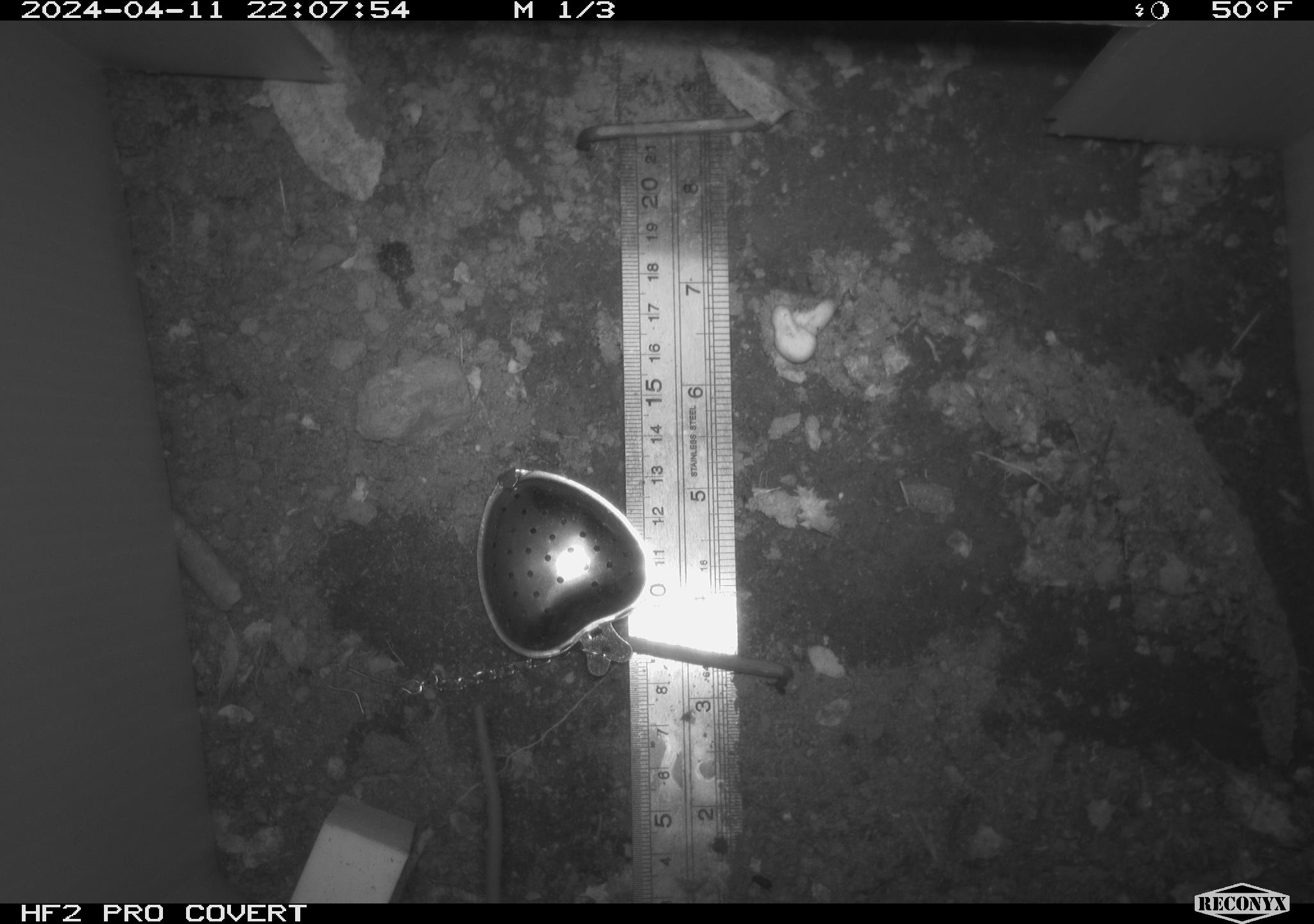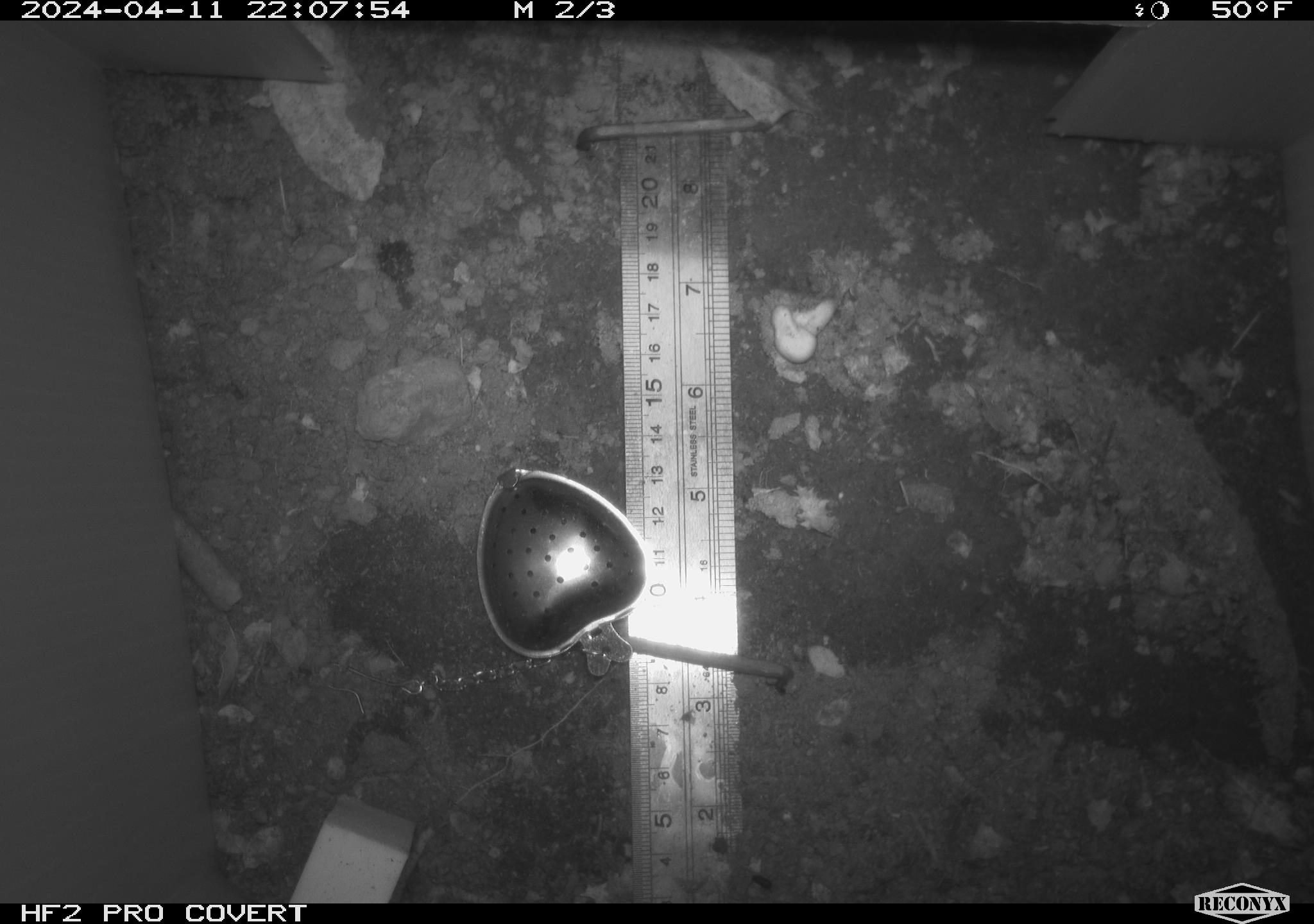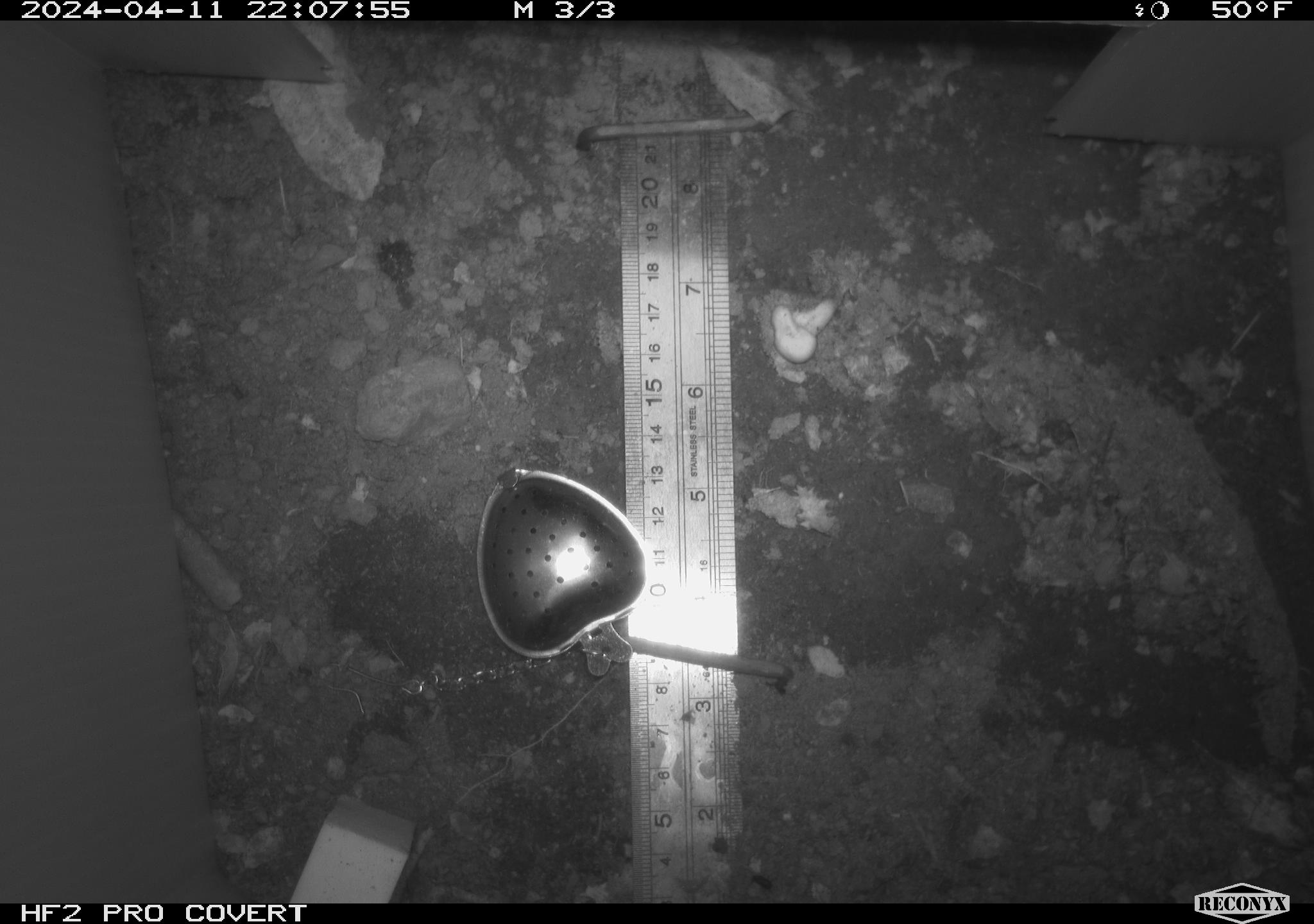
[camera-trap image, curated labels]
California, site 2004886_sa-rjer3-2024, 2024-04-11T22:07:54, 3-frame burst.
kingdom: Animalia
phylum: Chordata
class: Mammalia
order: Rodentia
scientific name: Rodentia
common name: mouse species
Mouse species (Rodentia).